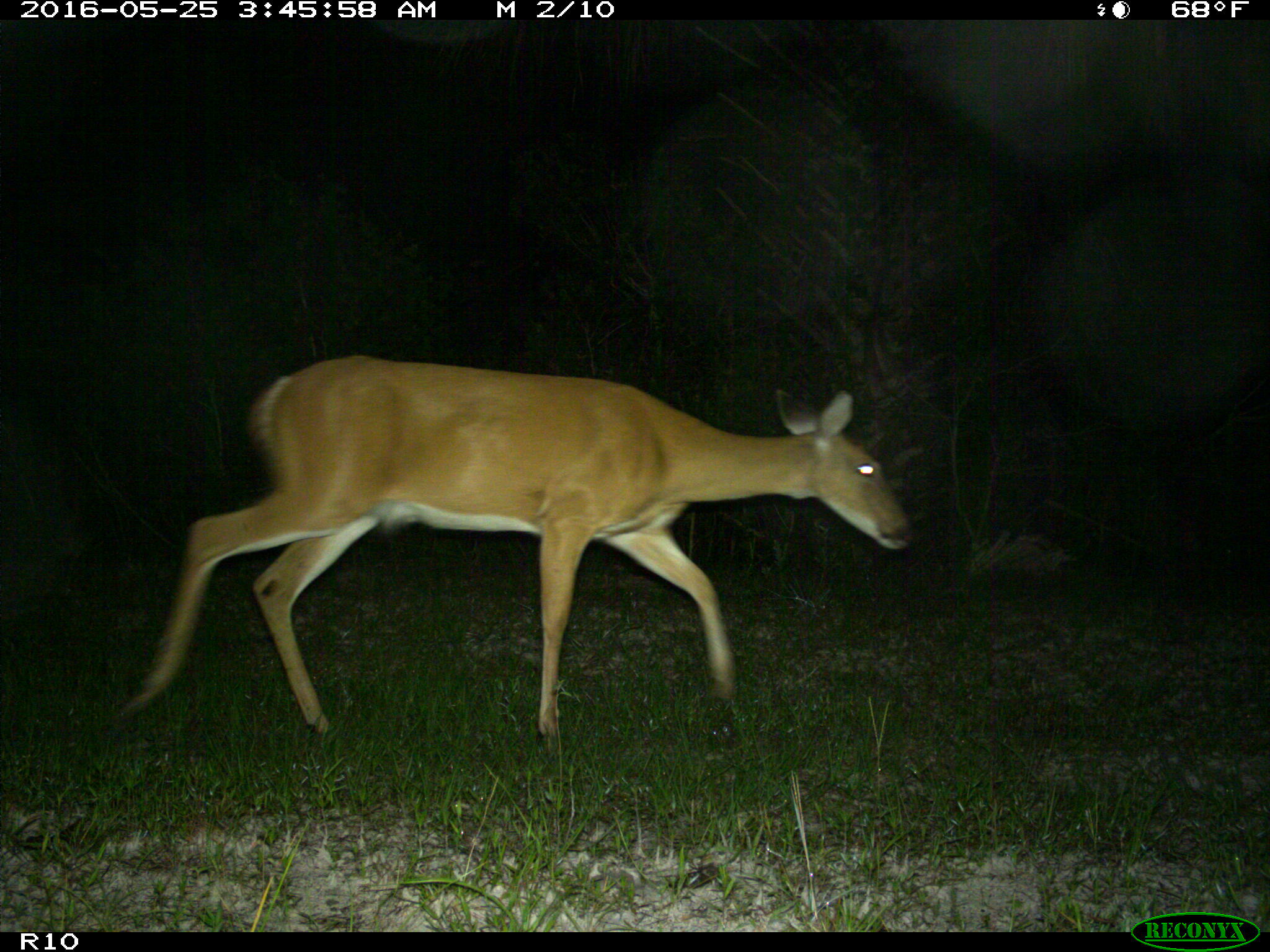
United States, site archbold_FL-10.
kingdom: Animalia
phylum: Chordata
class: Mammalia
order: Artiodactyla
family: Cervidae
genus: Odocoileus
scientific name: Odocoileus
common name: deer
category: unidentified deer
Unidentified deer (deer) (Odocoileus).